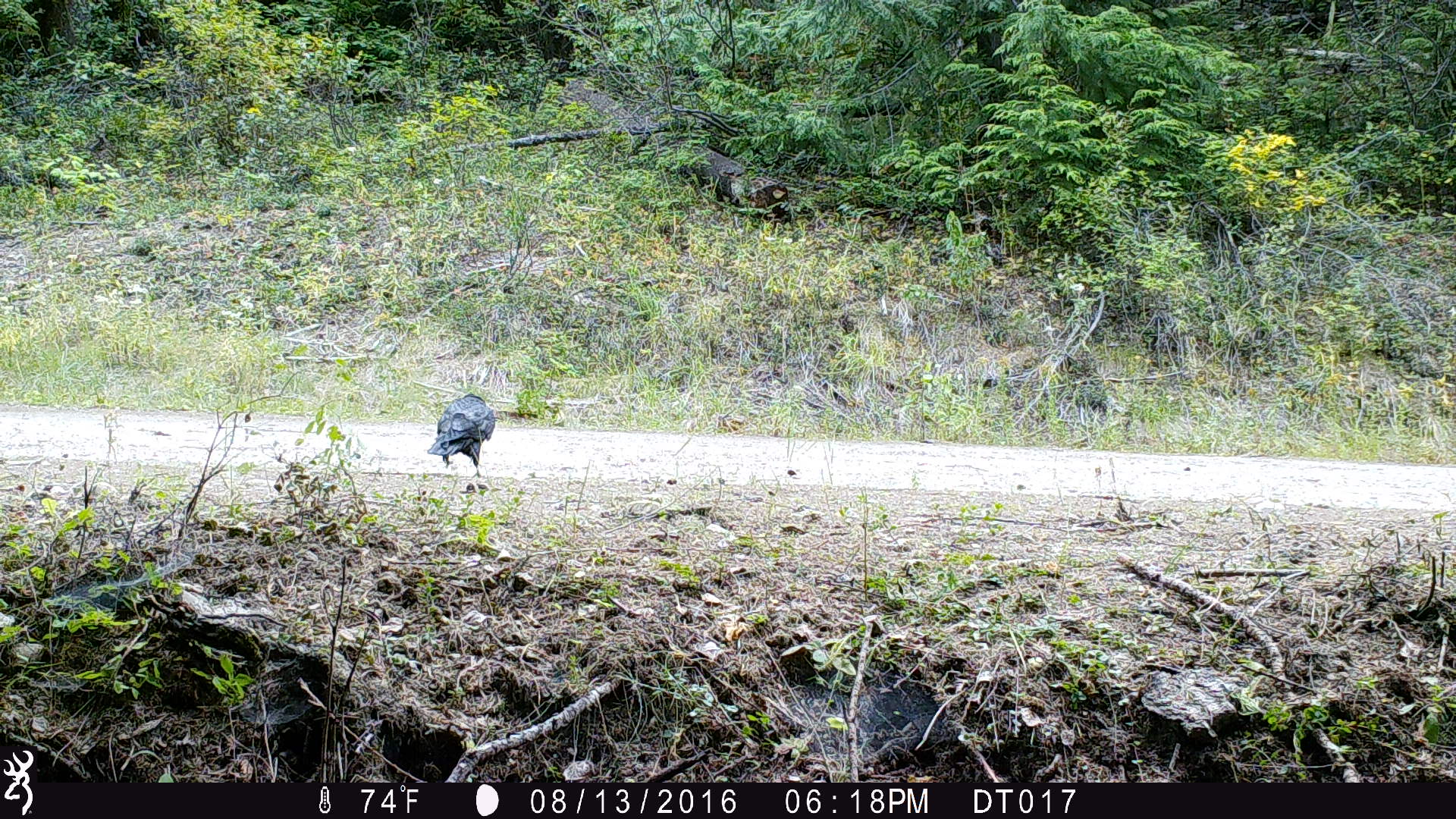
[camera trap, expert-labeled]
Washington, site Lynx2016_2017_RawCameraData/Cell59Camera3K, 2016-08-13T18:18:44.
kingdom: Animalia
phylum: Chordata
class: Aves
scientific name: Aves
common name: birds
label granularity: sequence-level